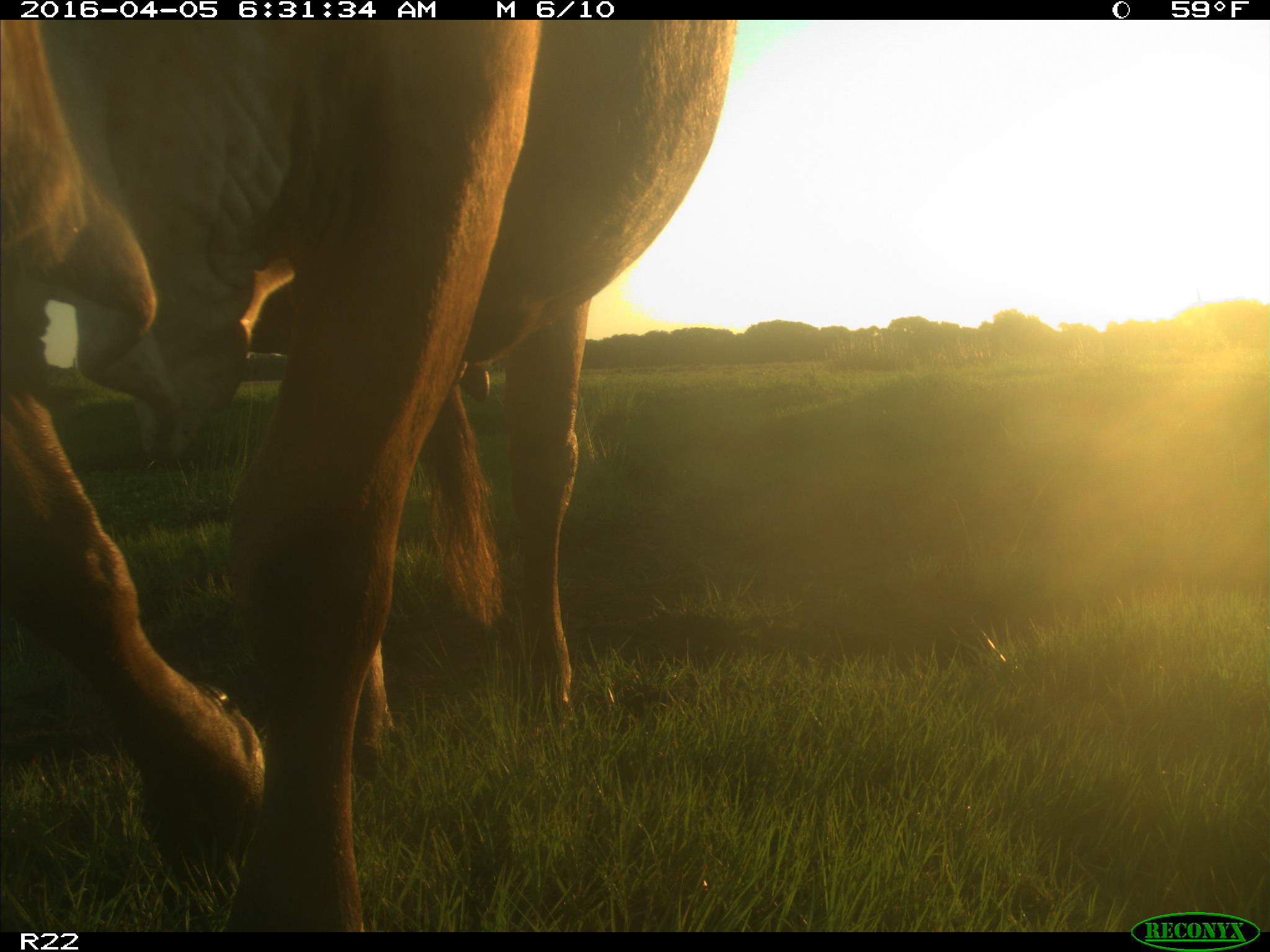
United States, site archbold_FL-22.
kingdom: Animalia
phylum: Chordata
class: Mammalia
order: Artiodactyla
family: Bovidae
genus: Bos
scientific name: Bos taurus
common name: domestic cow